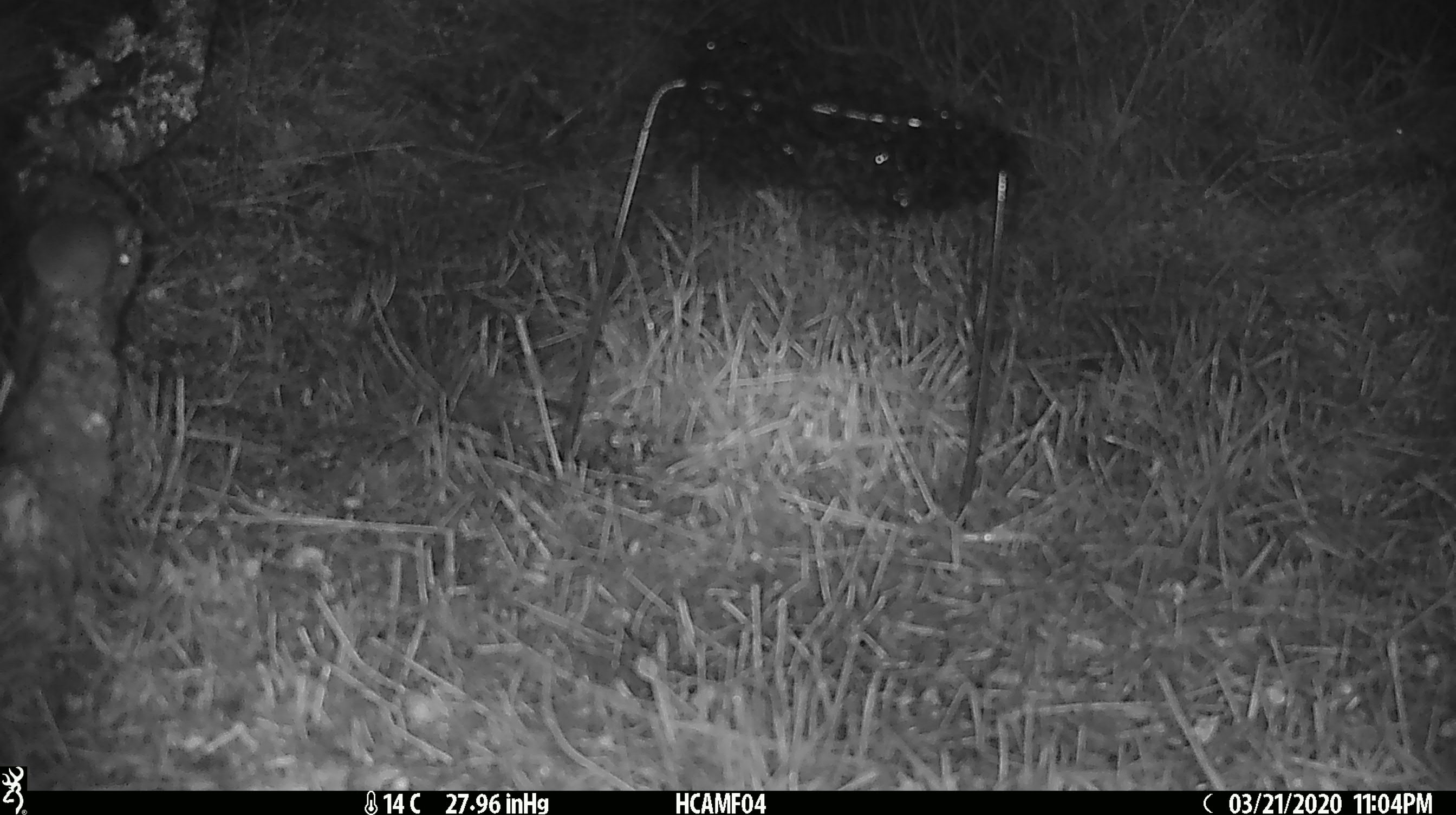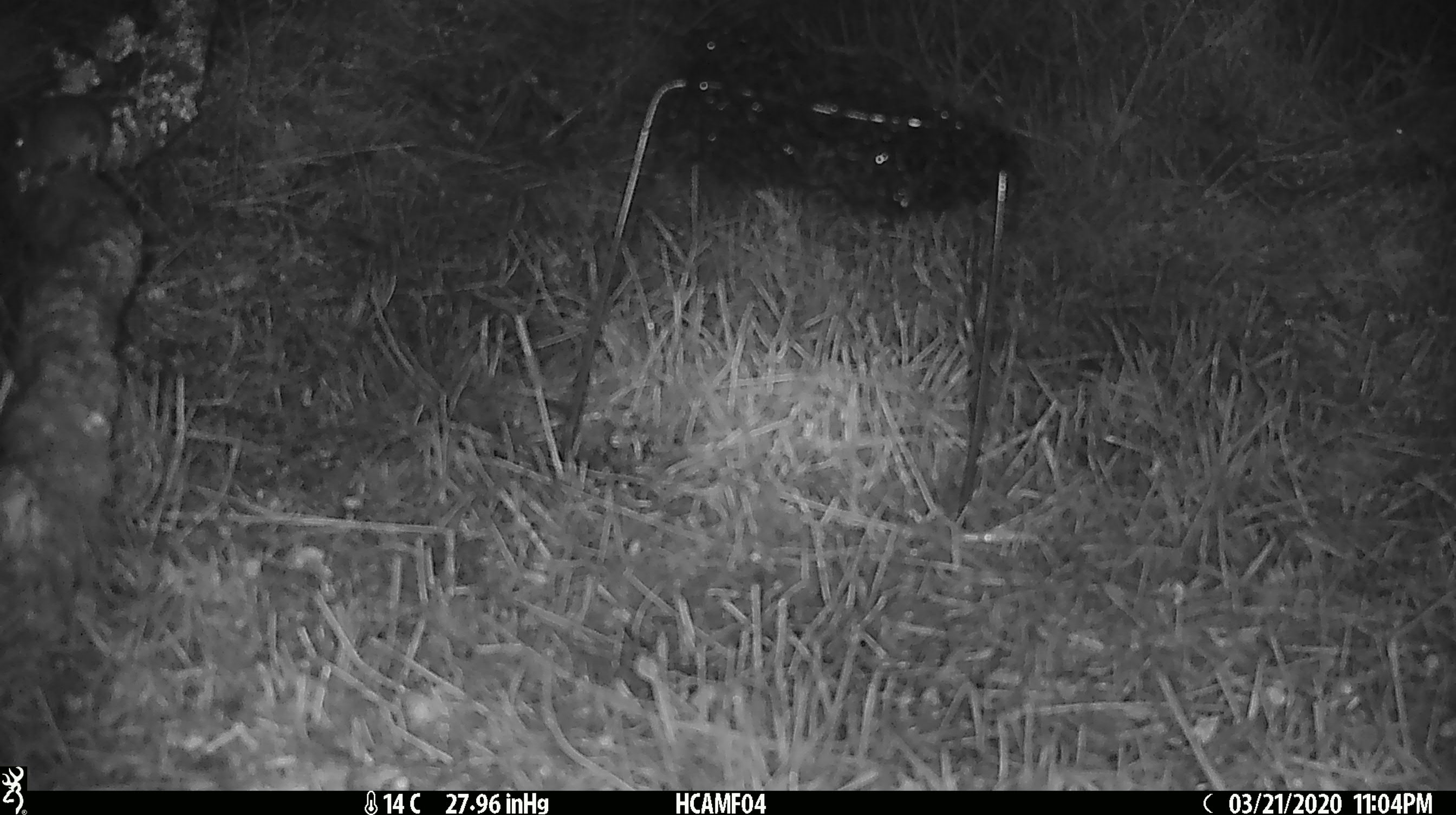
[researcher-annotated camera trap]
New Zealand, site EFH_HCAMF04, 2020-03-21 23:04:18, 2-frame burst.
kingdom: Animalia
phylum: Chordata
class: Mammalia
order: Rodentia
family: Muridae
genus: Mus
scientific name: Mus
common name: mouse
Mouse (Mus).